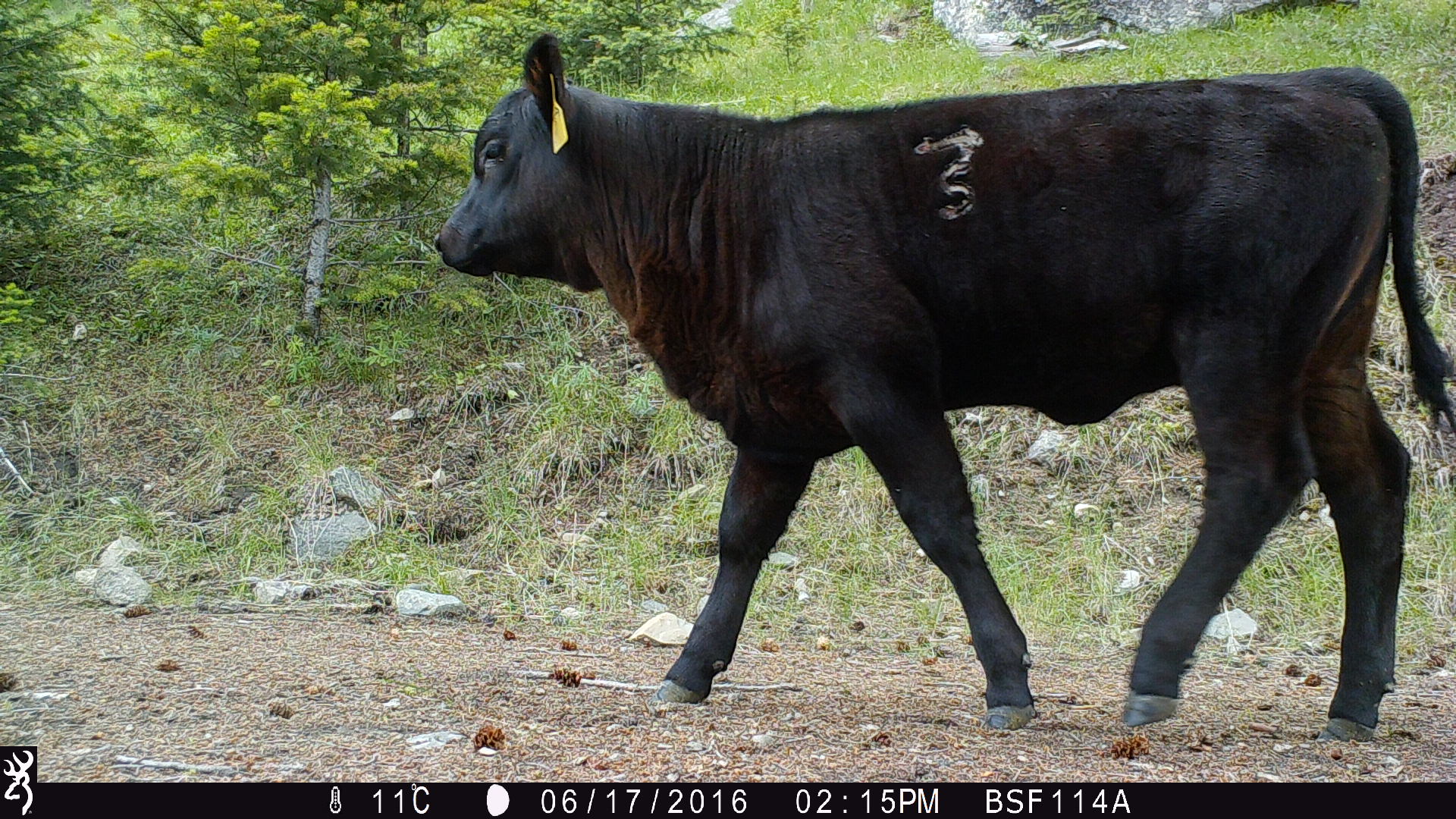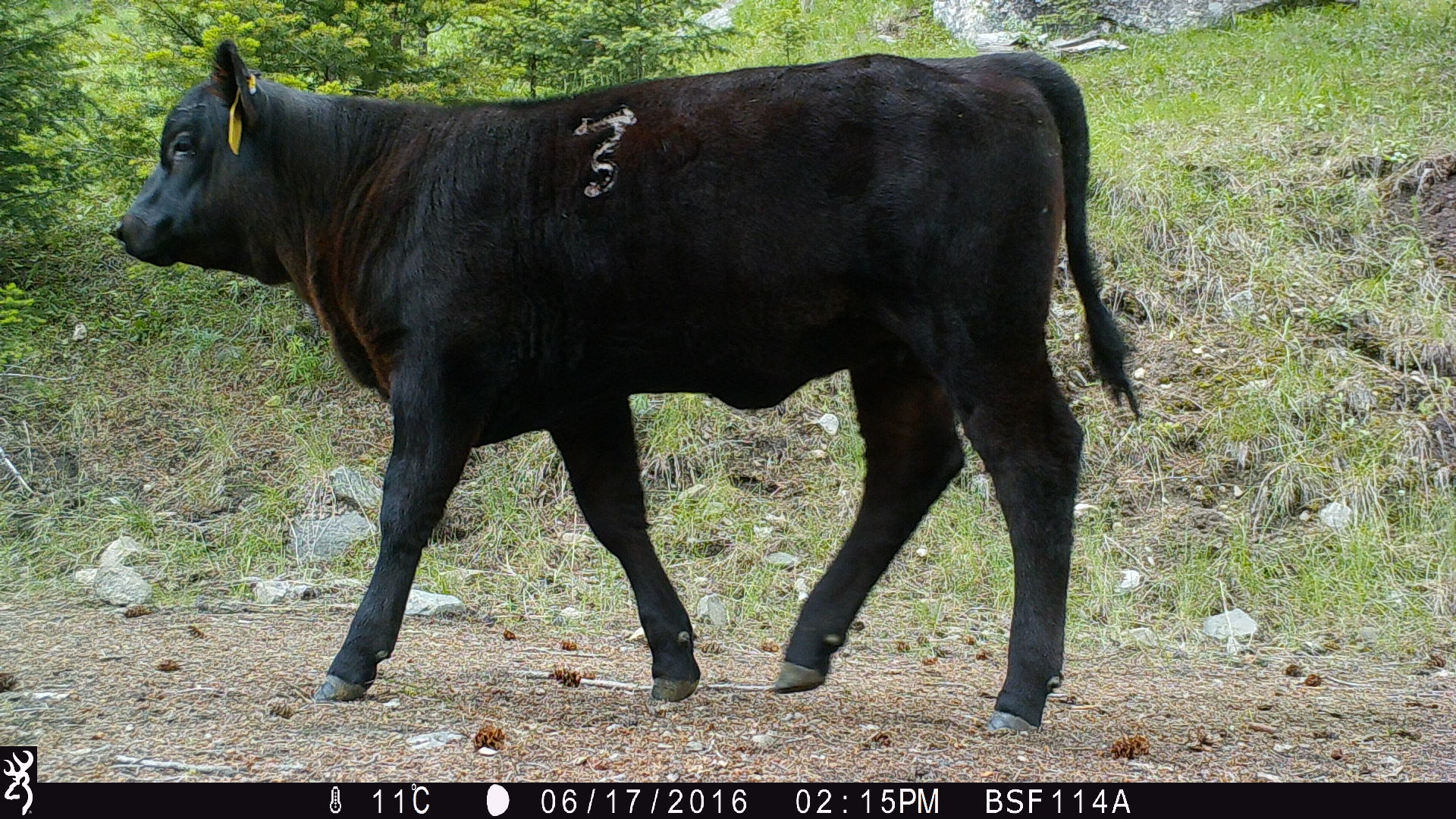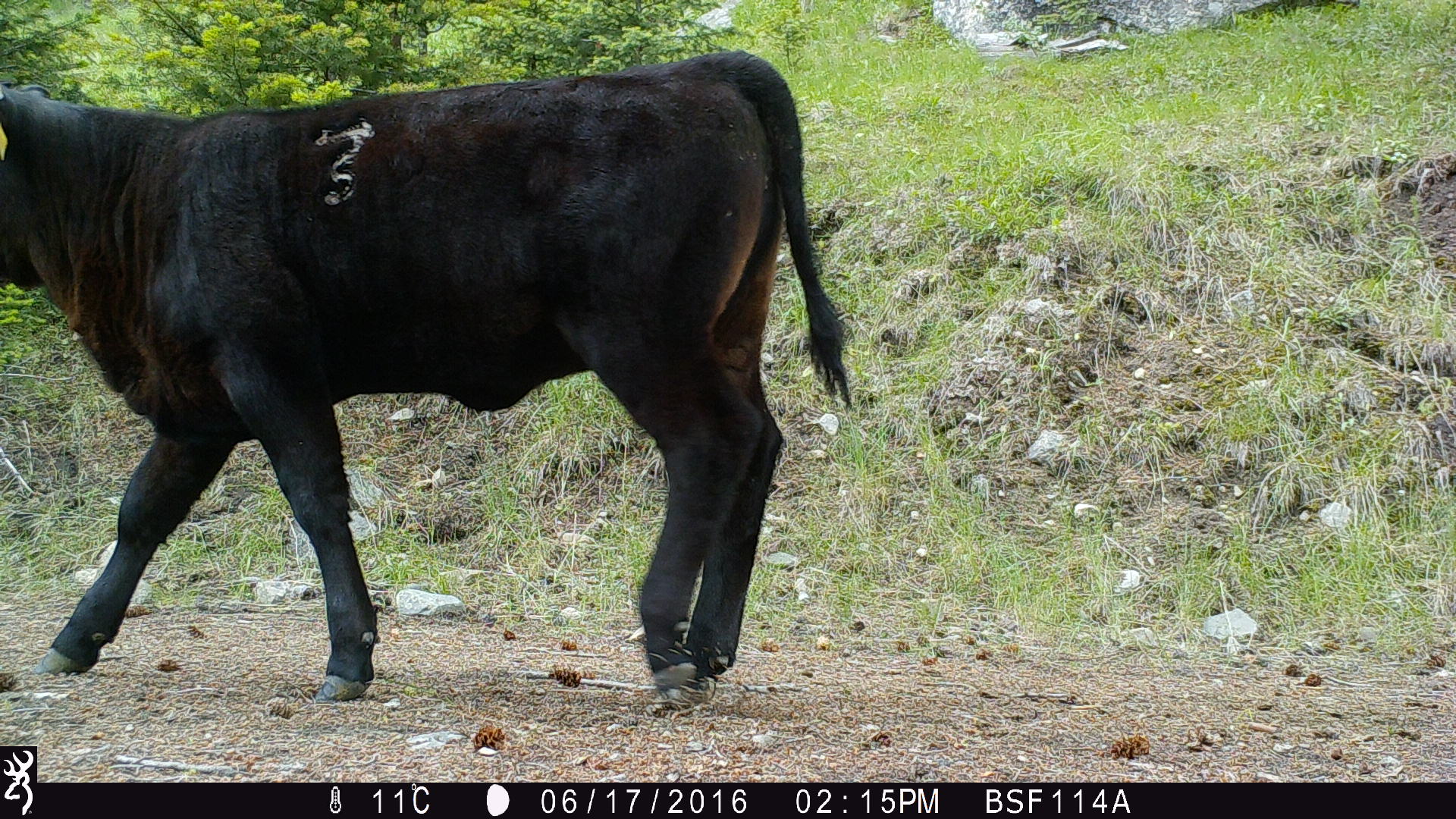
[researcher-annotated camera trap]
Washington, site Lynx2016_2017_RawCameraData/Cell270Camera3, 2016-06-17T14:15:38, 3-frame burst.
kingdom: Animalia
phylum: Chordata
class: Mammalia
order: Artiodactyla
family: Bovidae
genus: Bos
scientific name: Bos taurus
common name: domestic cattle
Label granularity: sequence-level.